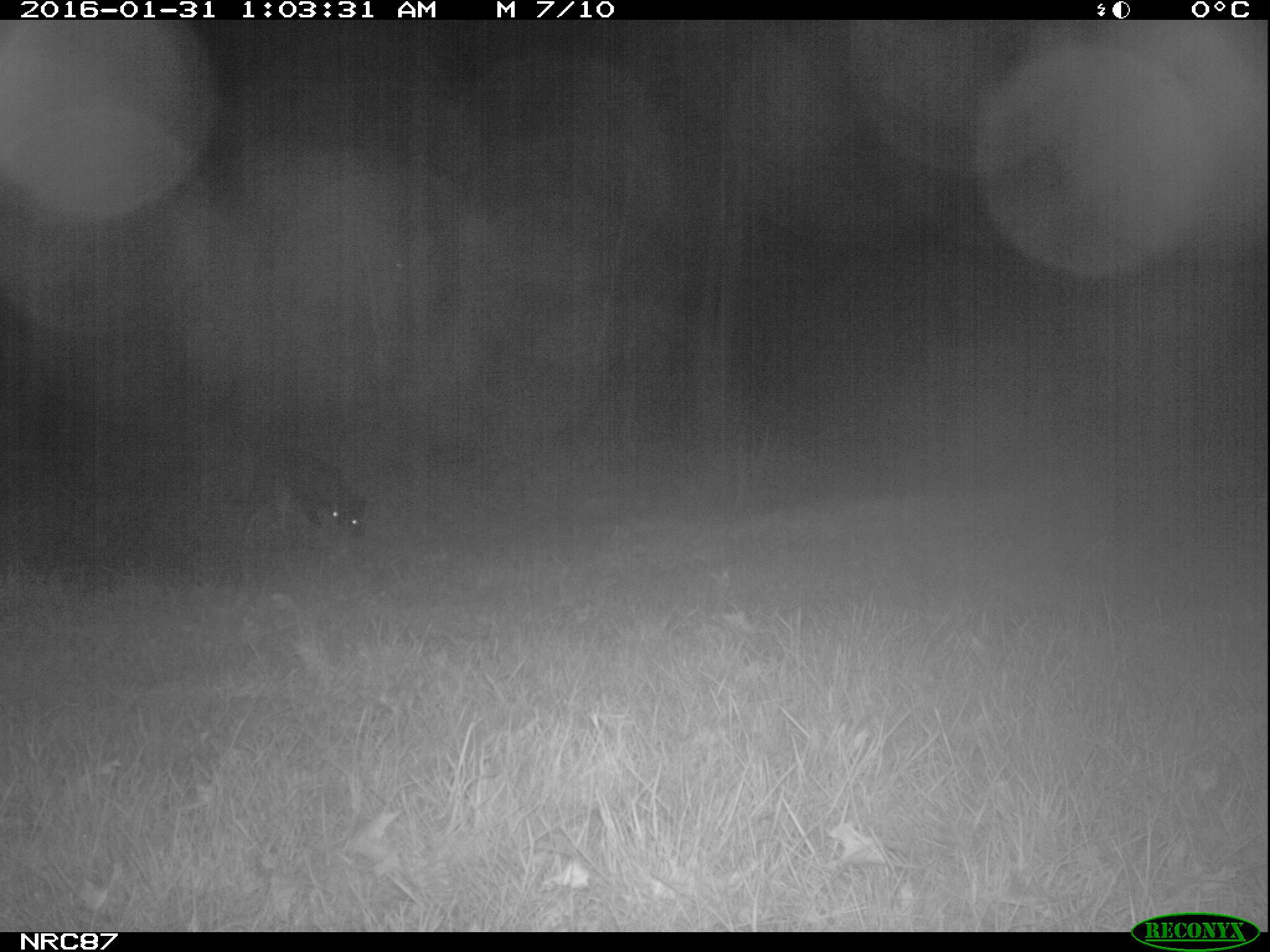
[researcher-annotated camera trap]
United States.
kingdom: Animalia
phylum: Chordata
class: Mammalia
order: Carnivora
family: Canidae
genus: Canis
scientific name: Canis familiaris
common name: domestic dog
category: Dog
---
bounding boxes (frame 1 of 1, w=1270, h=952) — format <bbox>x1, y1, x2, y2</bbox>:
Dog: <bbox>226, 448, 369, 549</bbox>